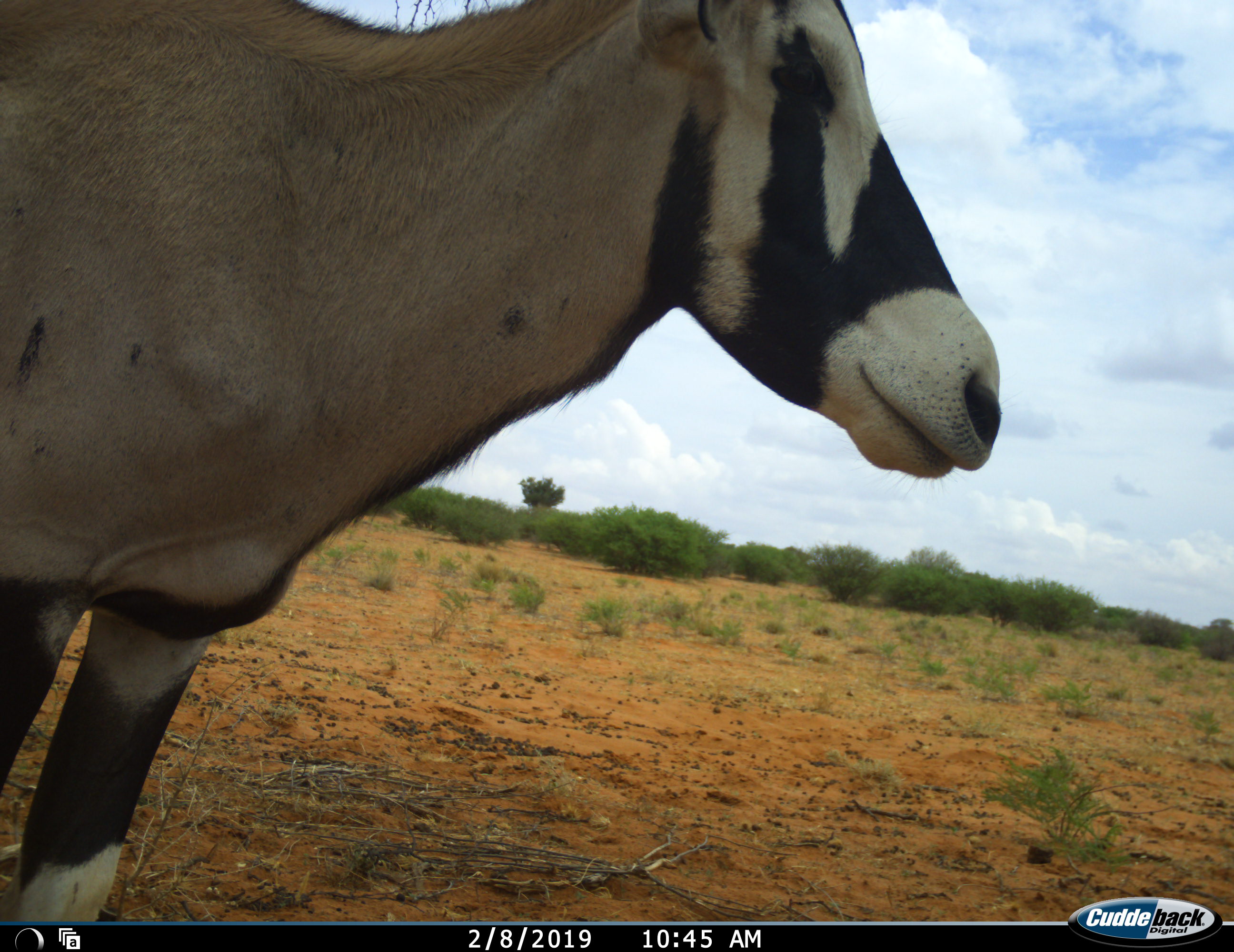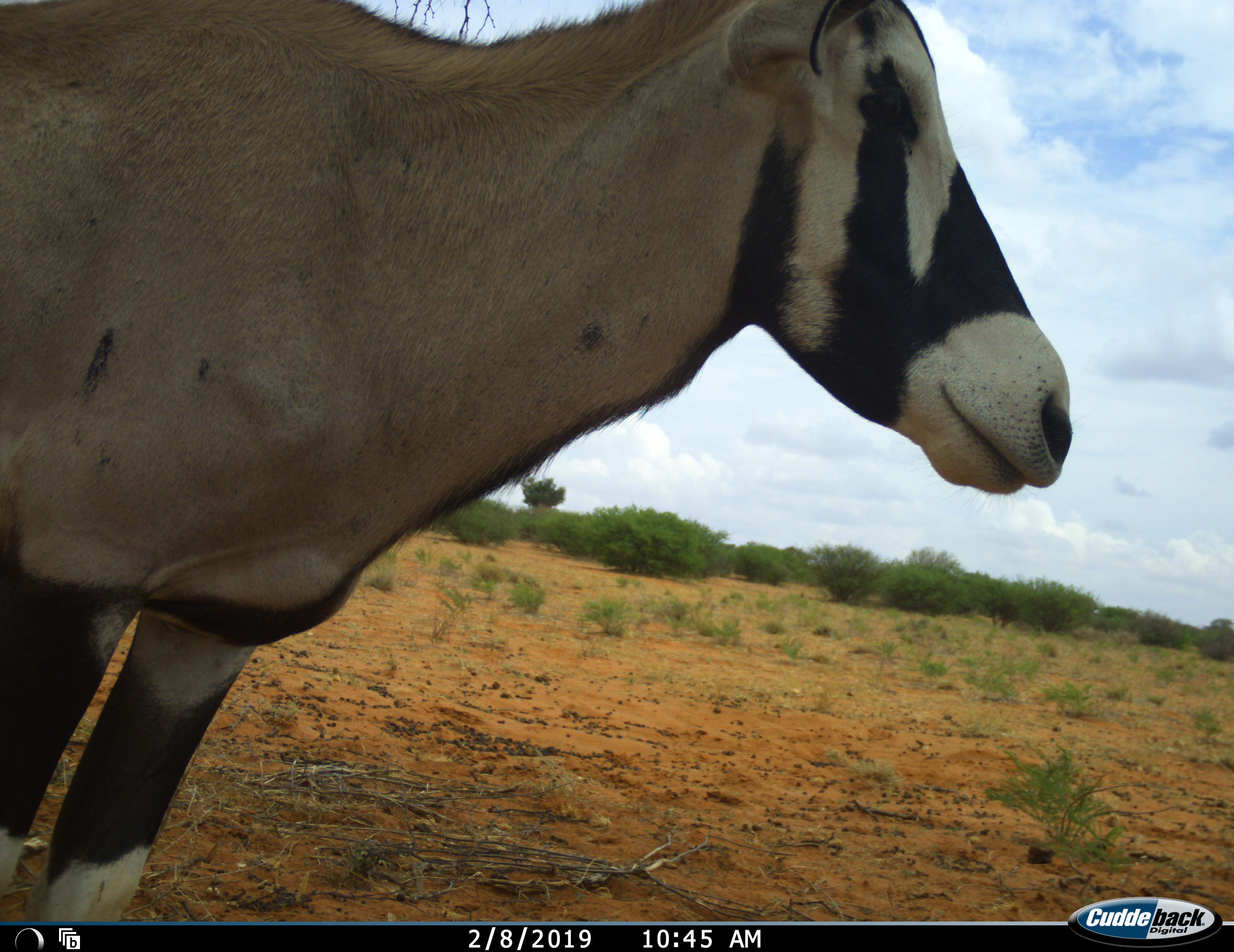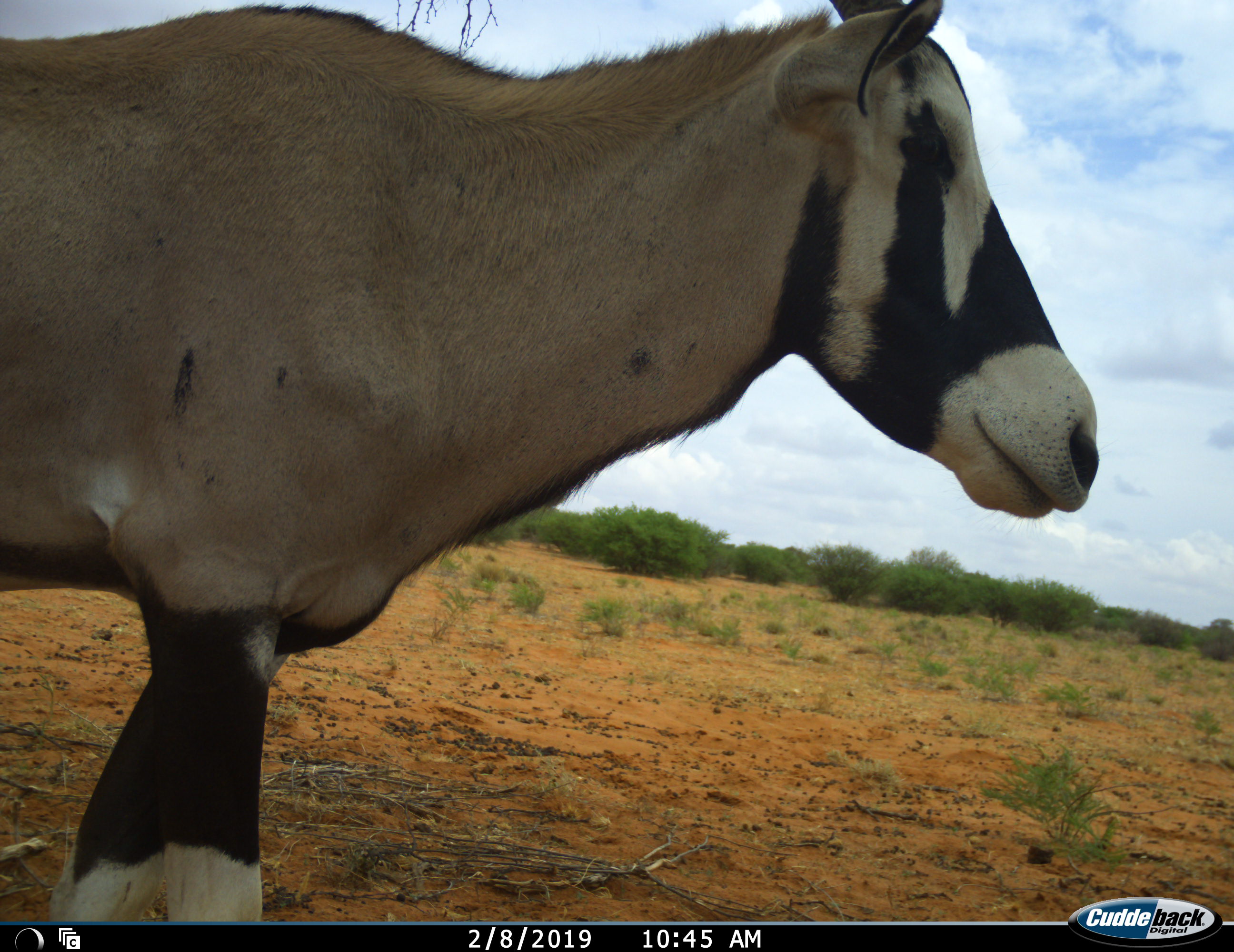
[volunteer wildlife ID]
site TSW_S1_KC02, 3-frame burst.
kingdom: Animalia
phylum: Chordata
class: Mammalia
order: Artiodactyla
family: Bovidae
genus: Oryx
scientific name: Oryx gazella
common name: gemsbok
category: oryx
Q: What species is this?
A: Oryx (gemsbok) (Oryx gazella).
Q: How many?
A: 1.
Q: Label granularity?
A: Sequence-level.